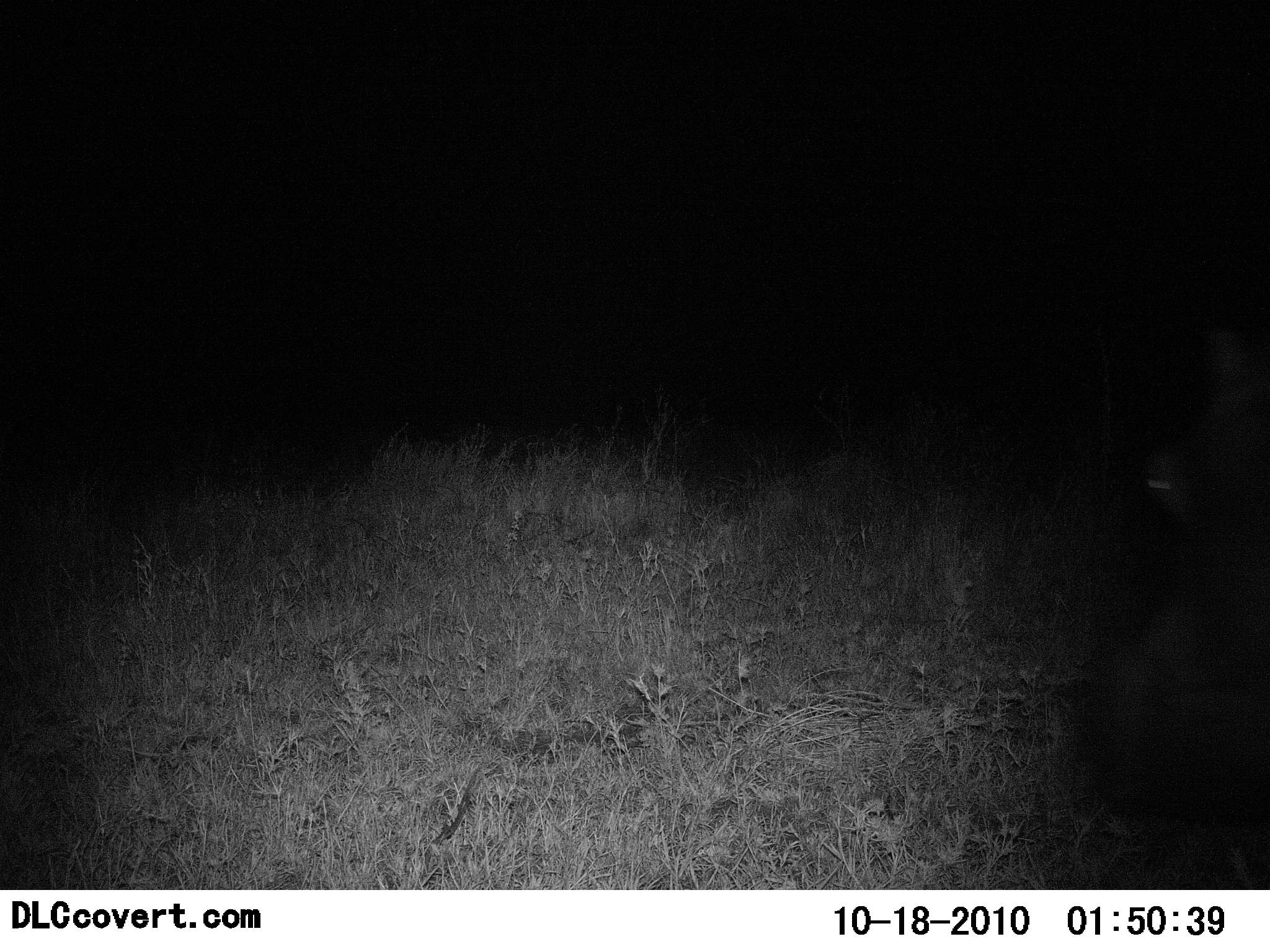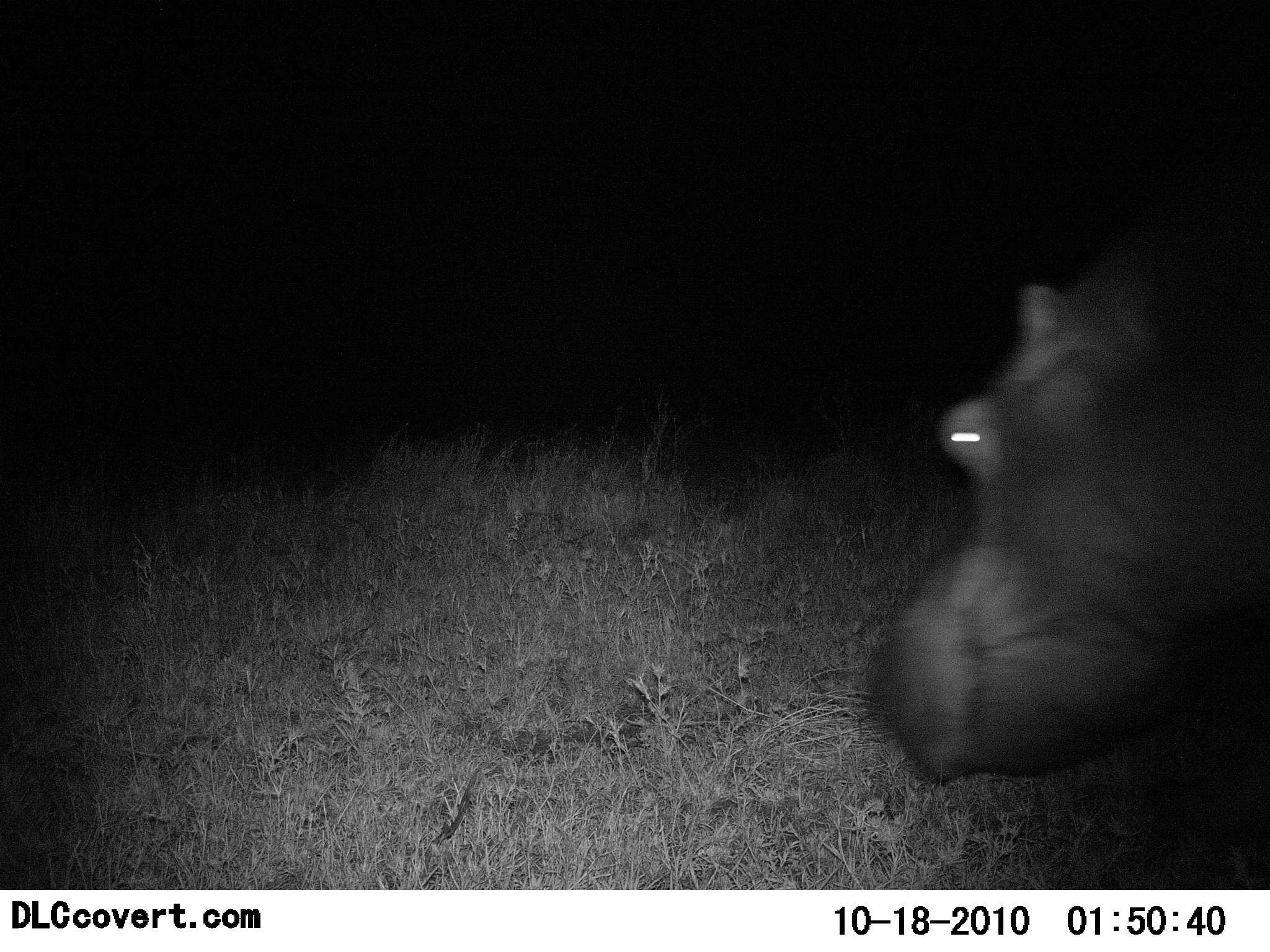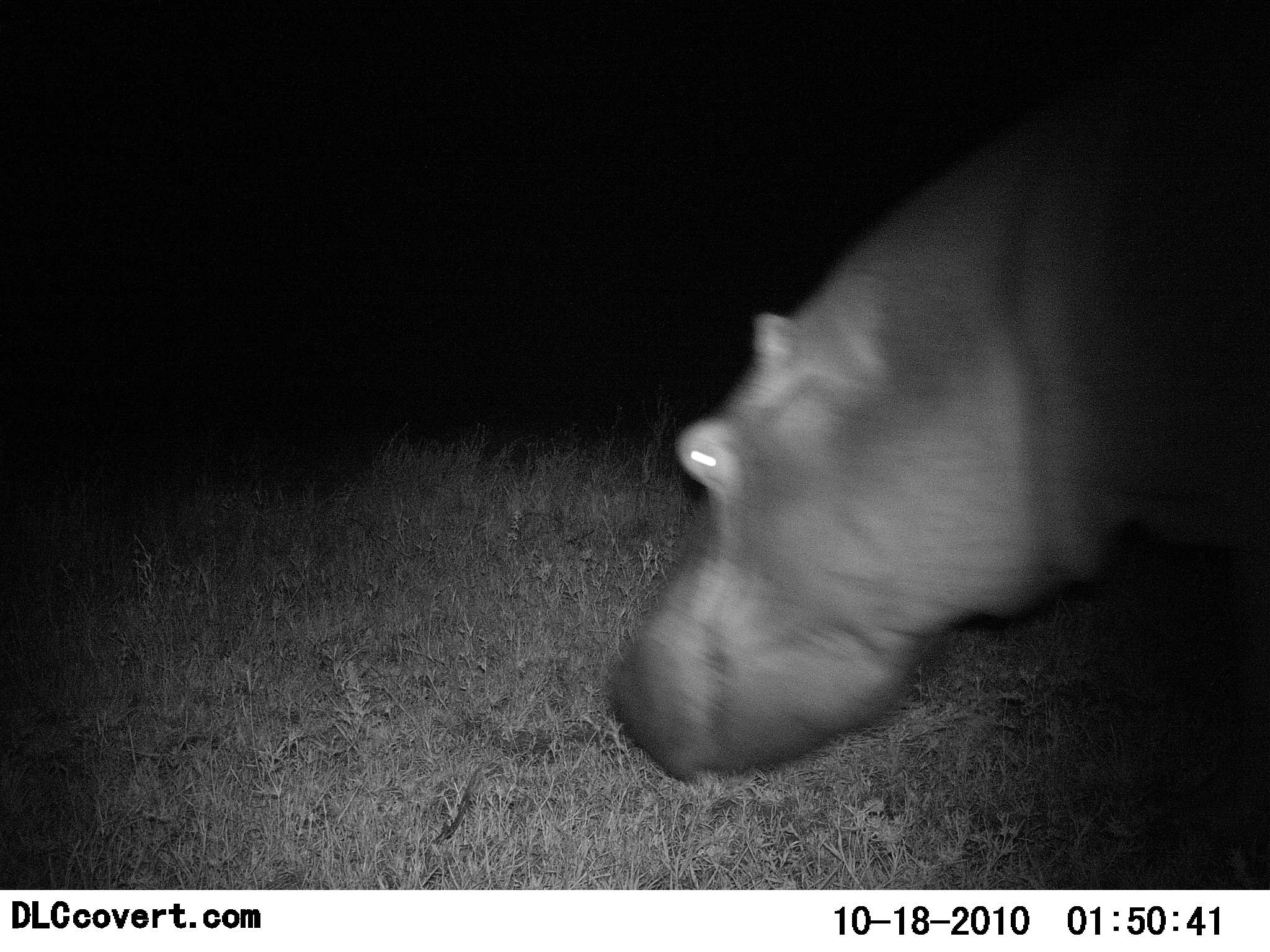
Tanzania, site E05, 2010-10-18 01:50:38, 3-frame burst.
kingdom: Animalia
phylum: Chordata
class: Mammalia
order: Artiodactyla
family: Hippopotamidae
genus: Hippopotamus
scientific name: Hippopotamus amphibius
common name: hippopotamus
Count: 1.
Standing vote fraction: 0%.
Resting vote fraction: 0%.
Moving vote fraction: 94%.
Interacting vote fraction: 0%.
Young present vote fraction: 0%.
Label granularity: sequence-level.